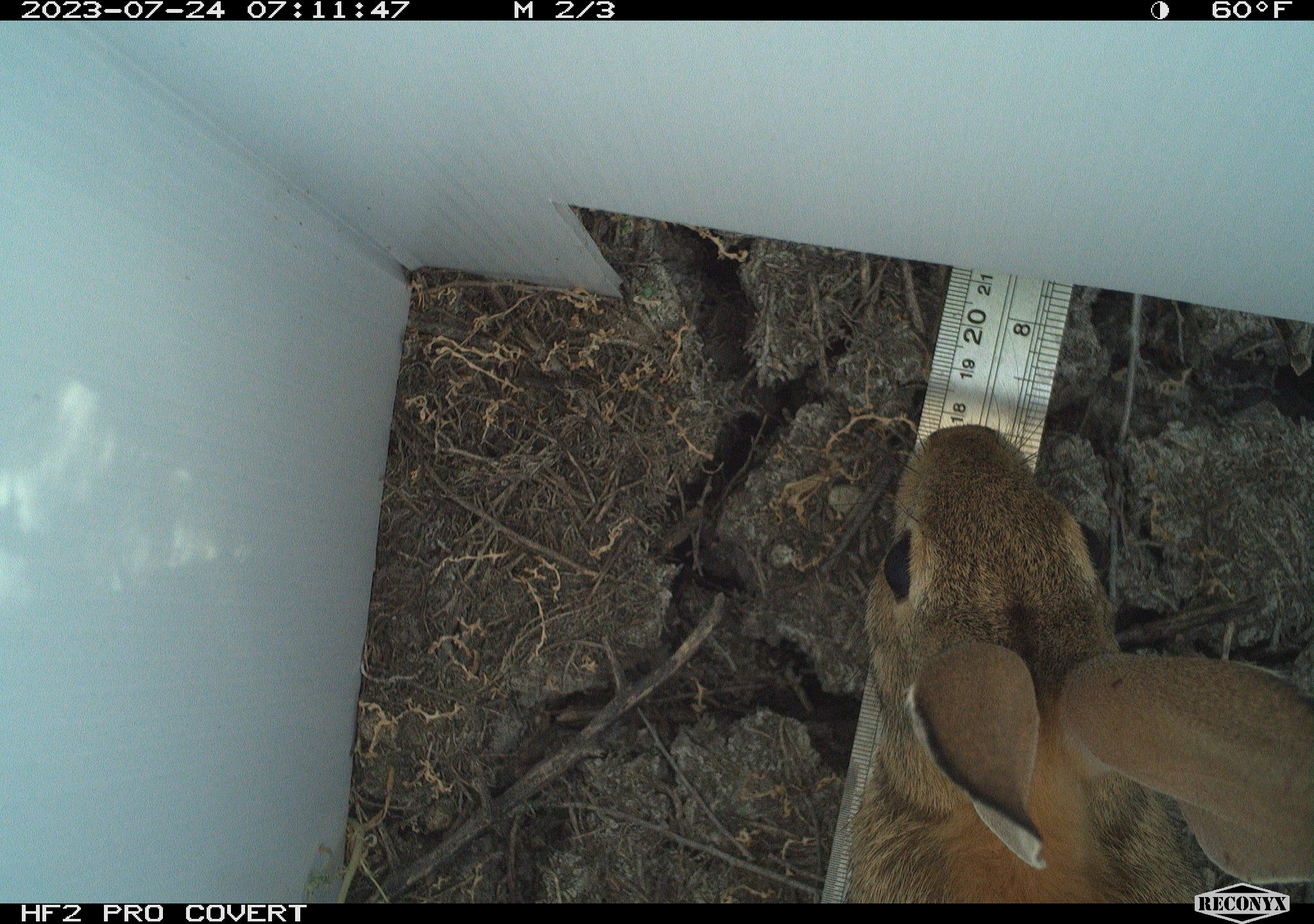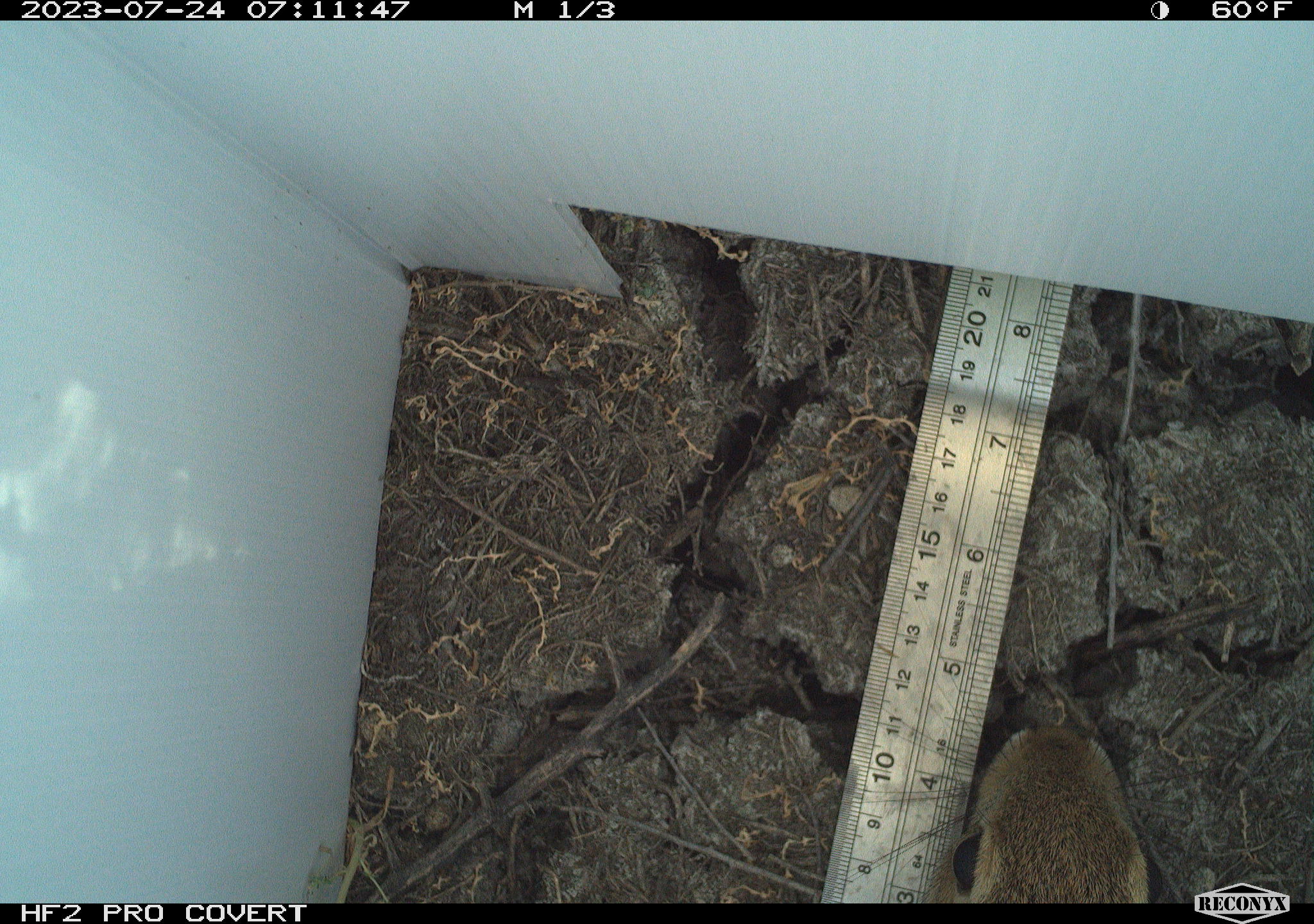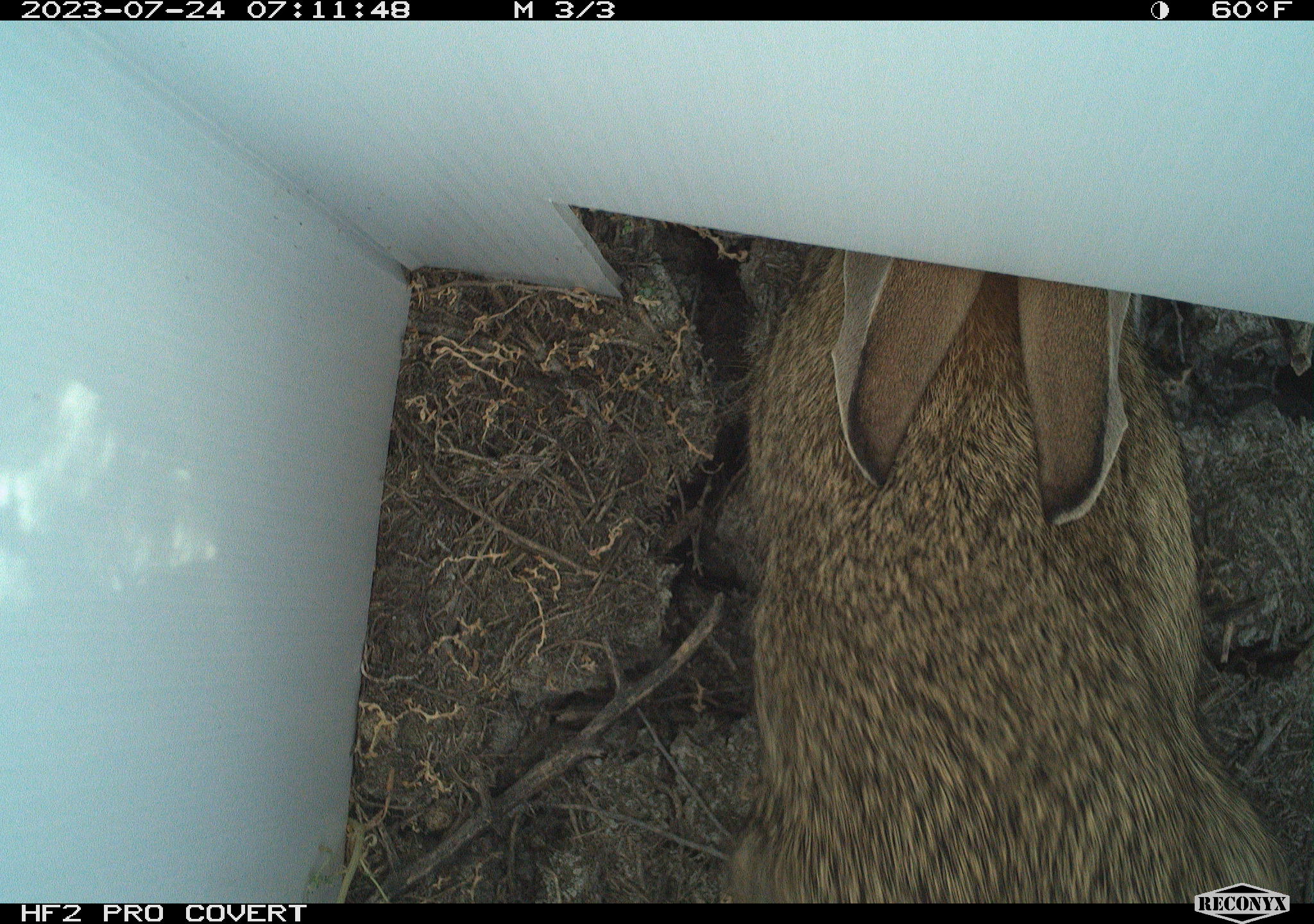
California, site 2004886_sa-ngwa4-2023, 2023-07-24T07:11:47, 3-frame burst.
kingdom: Animalia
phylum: Chordata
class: Mammalia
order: Lagomorpha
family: Leporidae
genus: Sylvilagus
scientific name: Sylvilagus audubonii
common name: desert cottontail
Desert cottontail (Sylvilagus audubonii).